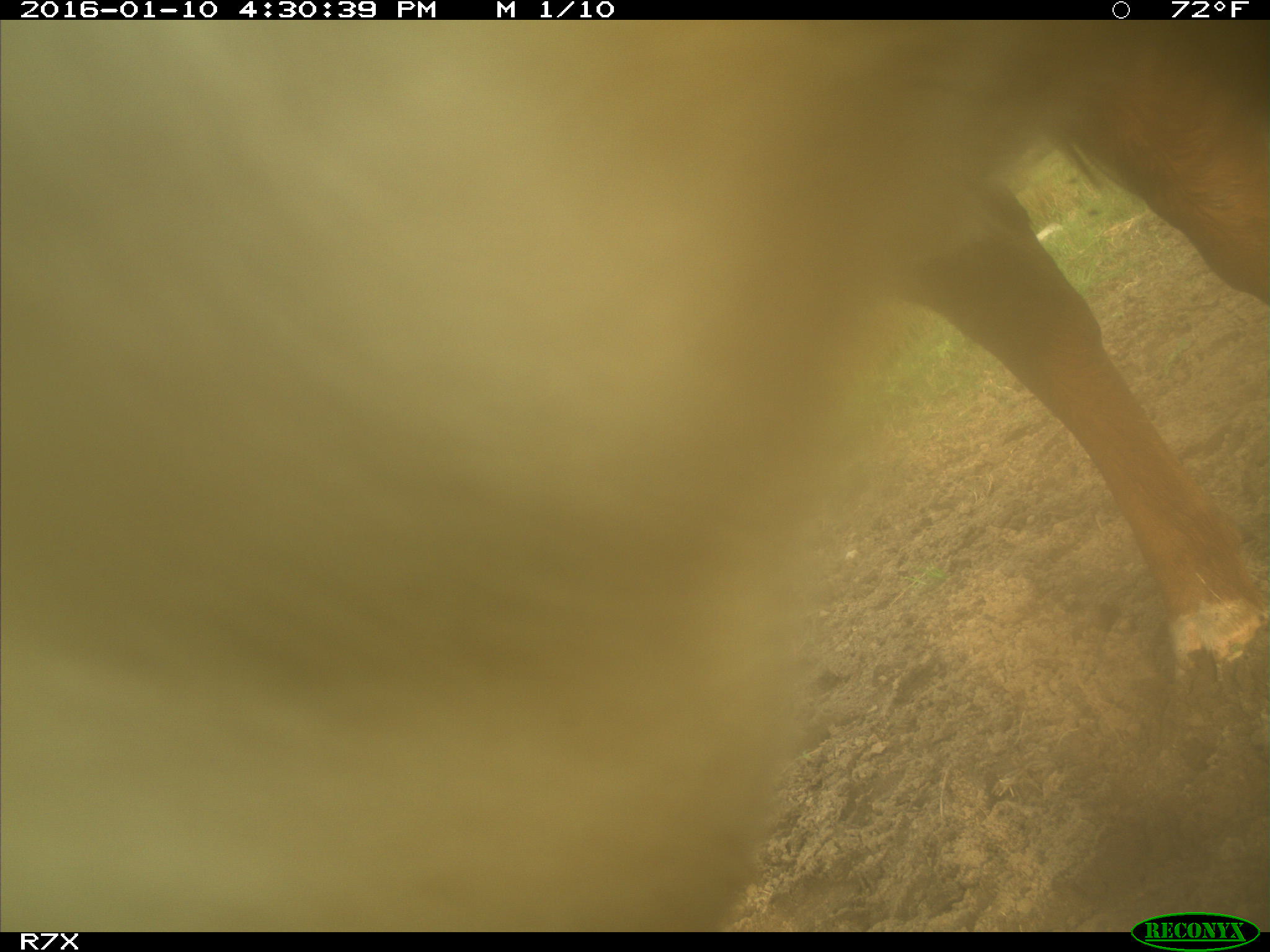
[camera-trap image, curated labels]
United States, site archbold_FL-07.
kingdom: Animalia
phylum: Chordata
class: Mammalia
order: Artiodactyla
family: Bovidae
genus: Bos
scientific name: Bos taurus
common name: domestic cow